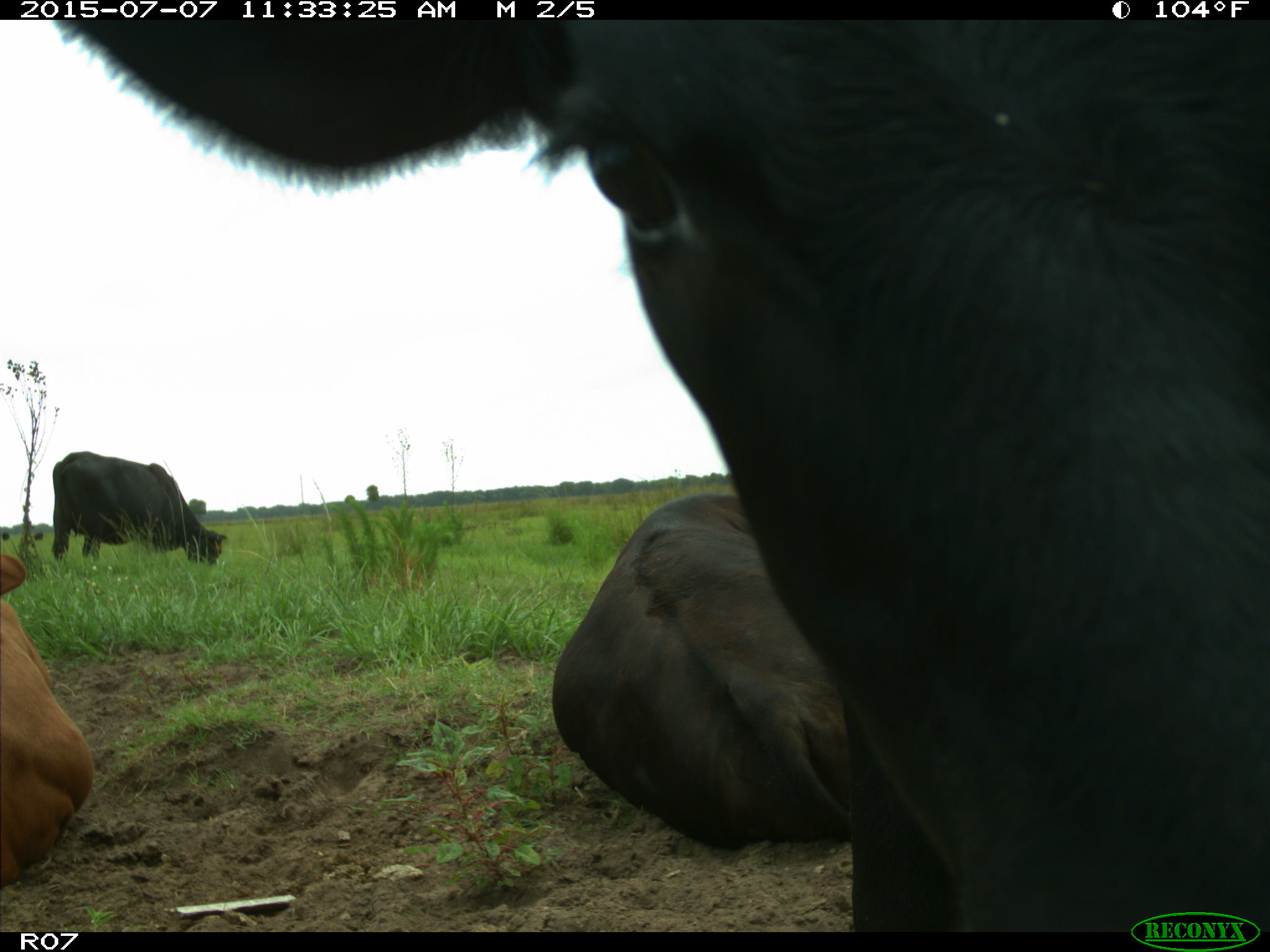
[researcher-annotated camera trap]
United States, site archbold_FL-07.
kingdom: Animalia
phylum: Chordata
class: Mammalia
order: Artiodactyla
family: Bovidae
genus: Bos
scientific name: Bos taurus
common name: domestic cow